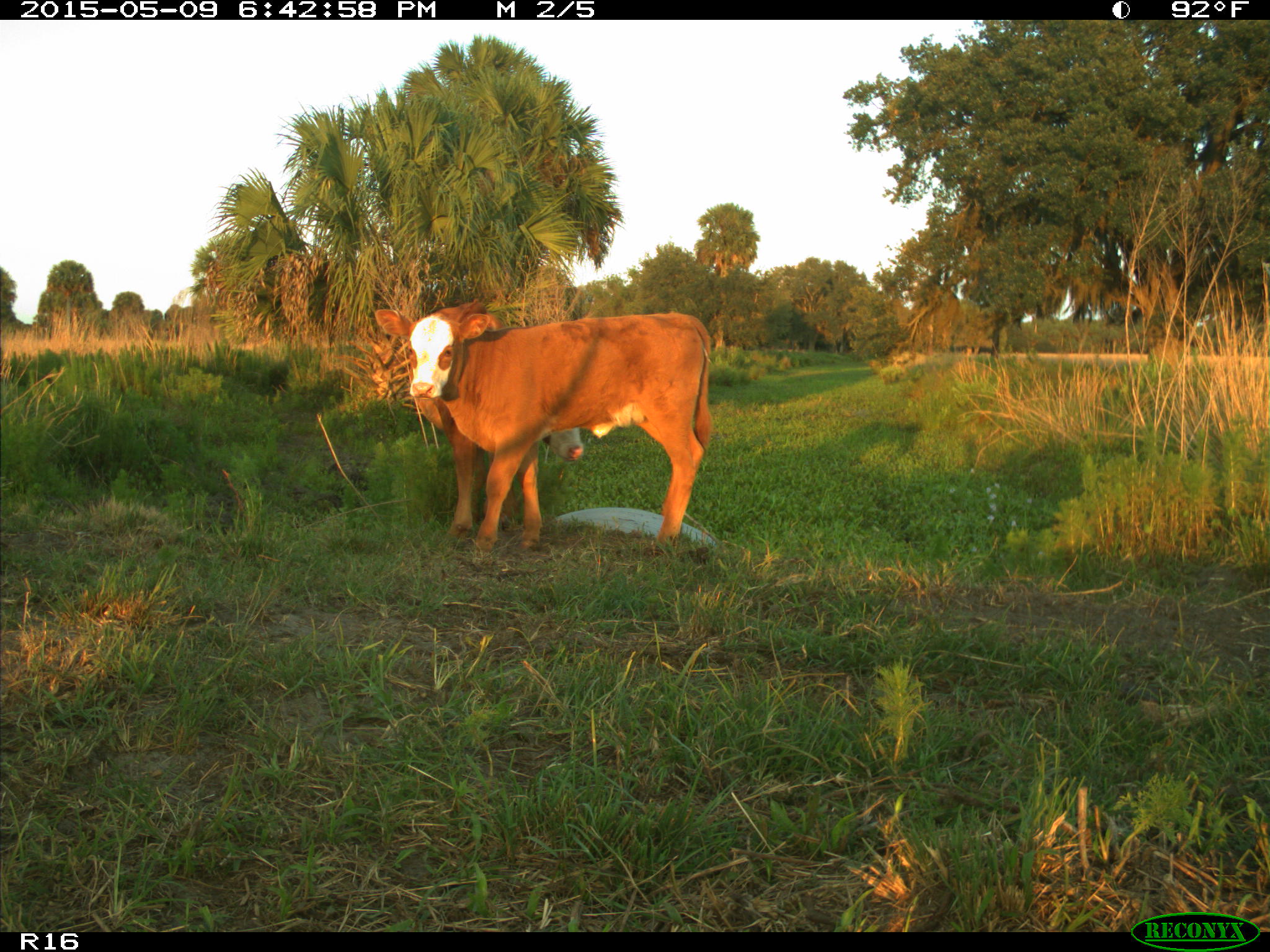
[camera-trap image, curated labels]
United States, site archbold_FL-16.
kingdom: Animalia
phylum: Chordata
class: Mammalia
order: Artiodactyla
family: Bovidae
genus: Bos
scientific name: Bos taurus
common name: domestic cow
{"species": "Bos taurus (domestic cow)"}